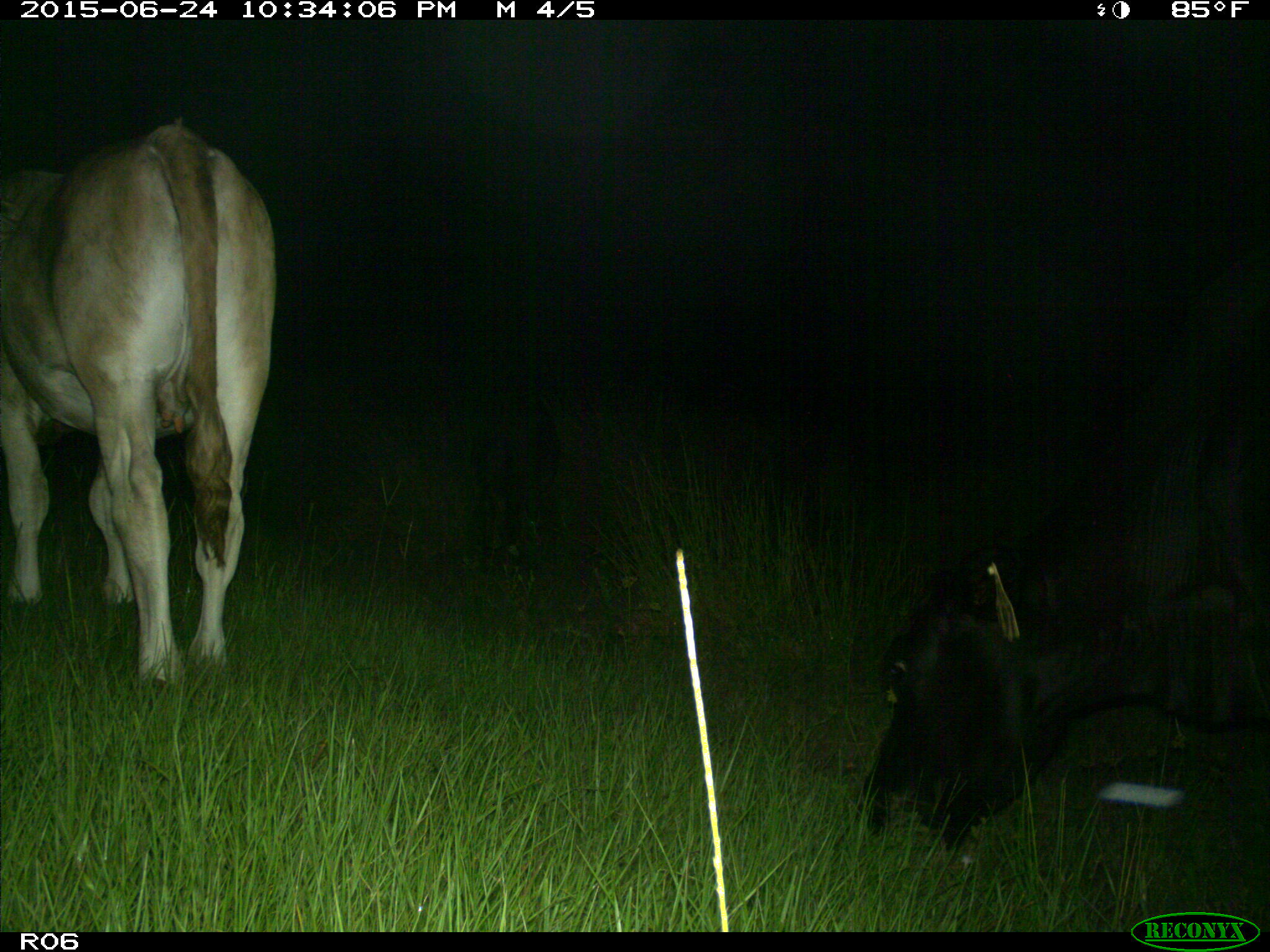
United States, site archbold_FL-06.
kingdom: Animalia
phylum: Chordata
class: Mammalia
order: Artiodactyla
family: Bovidae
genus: Bos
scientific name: Bos taurus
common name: domestic cow